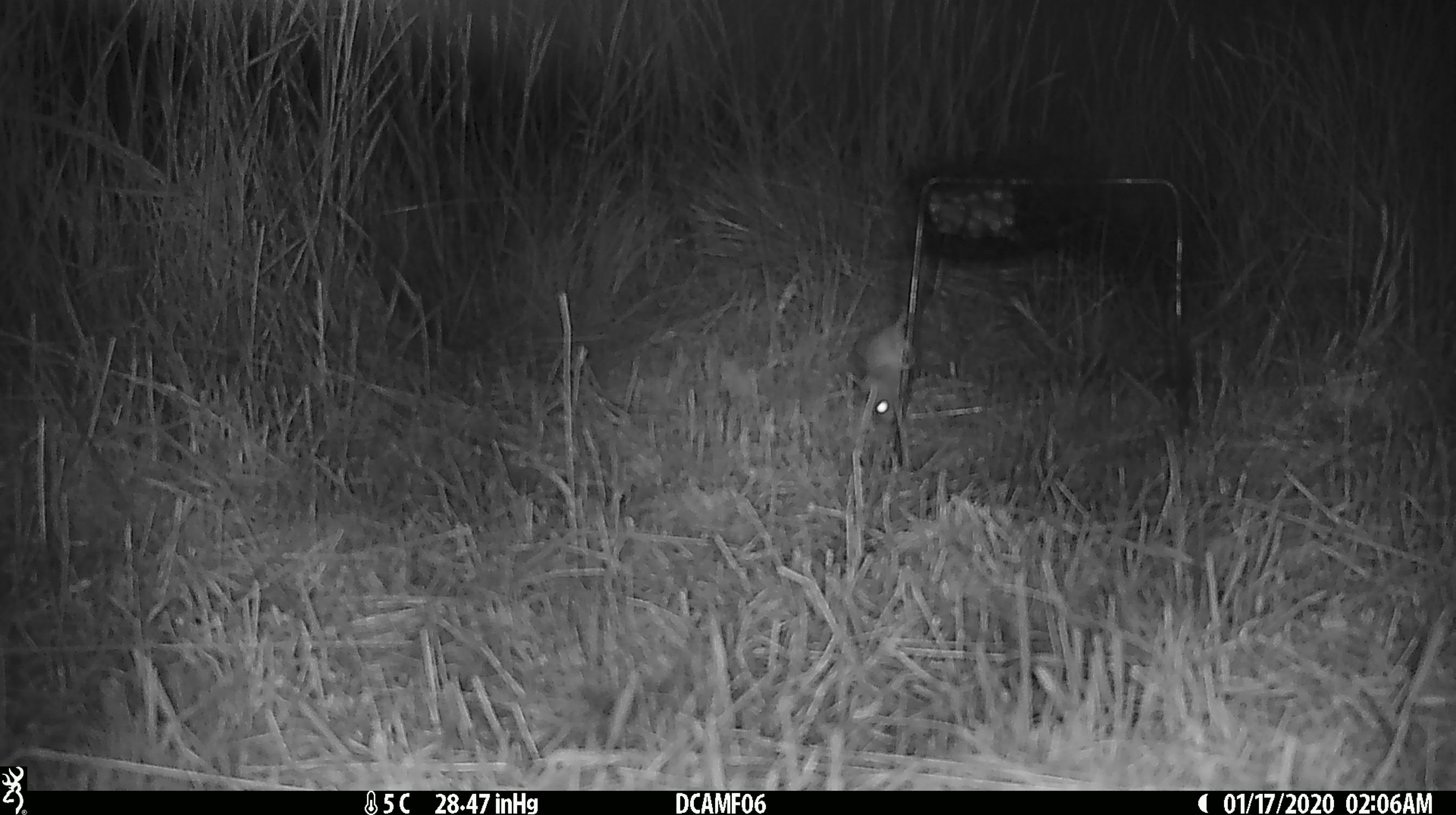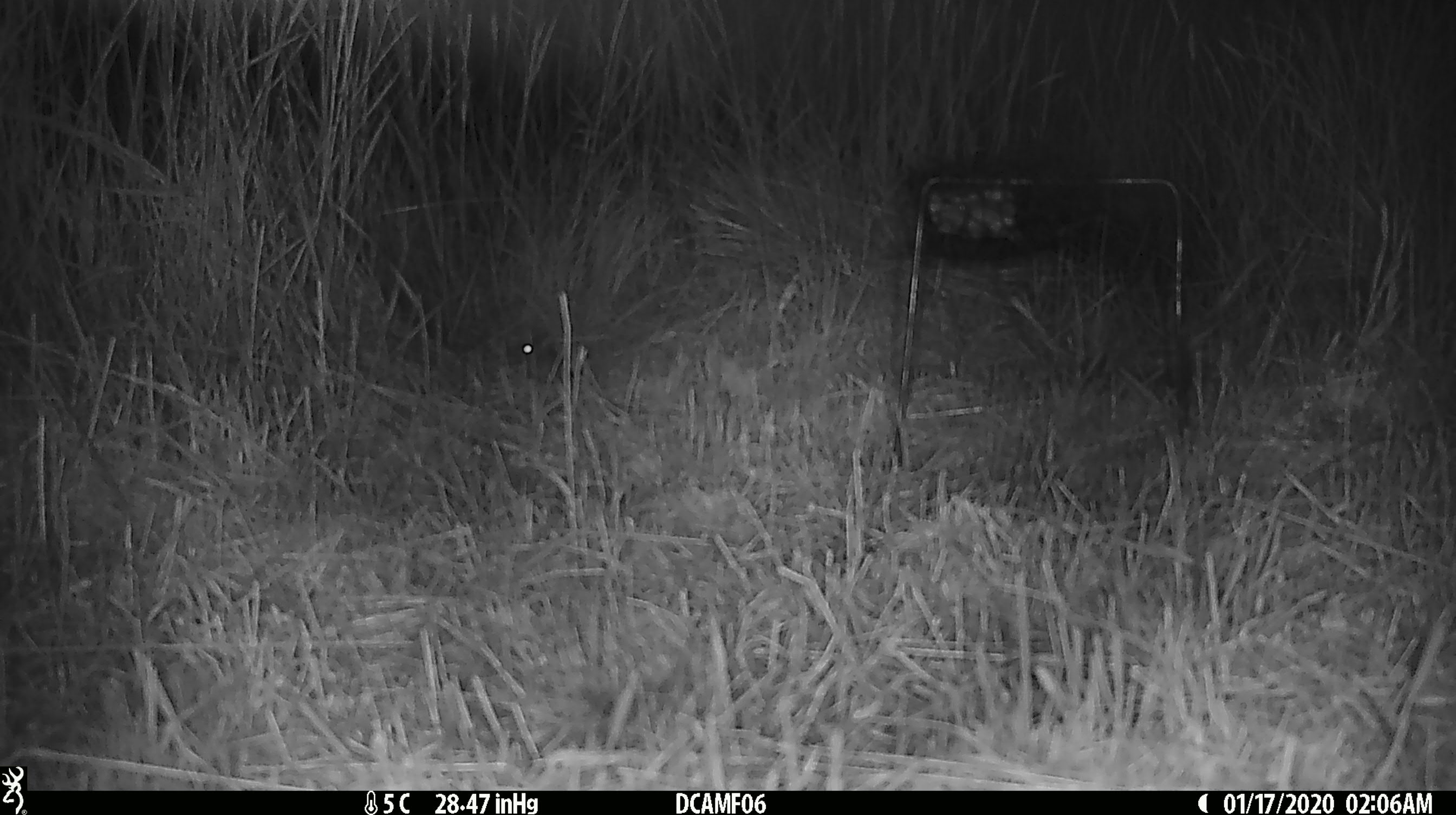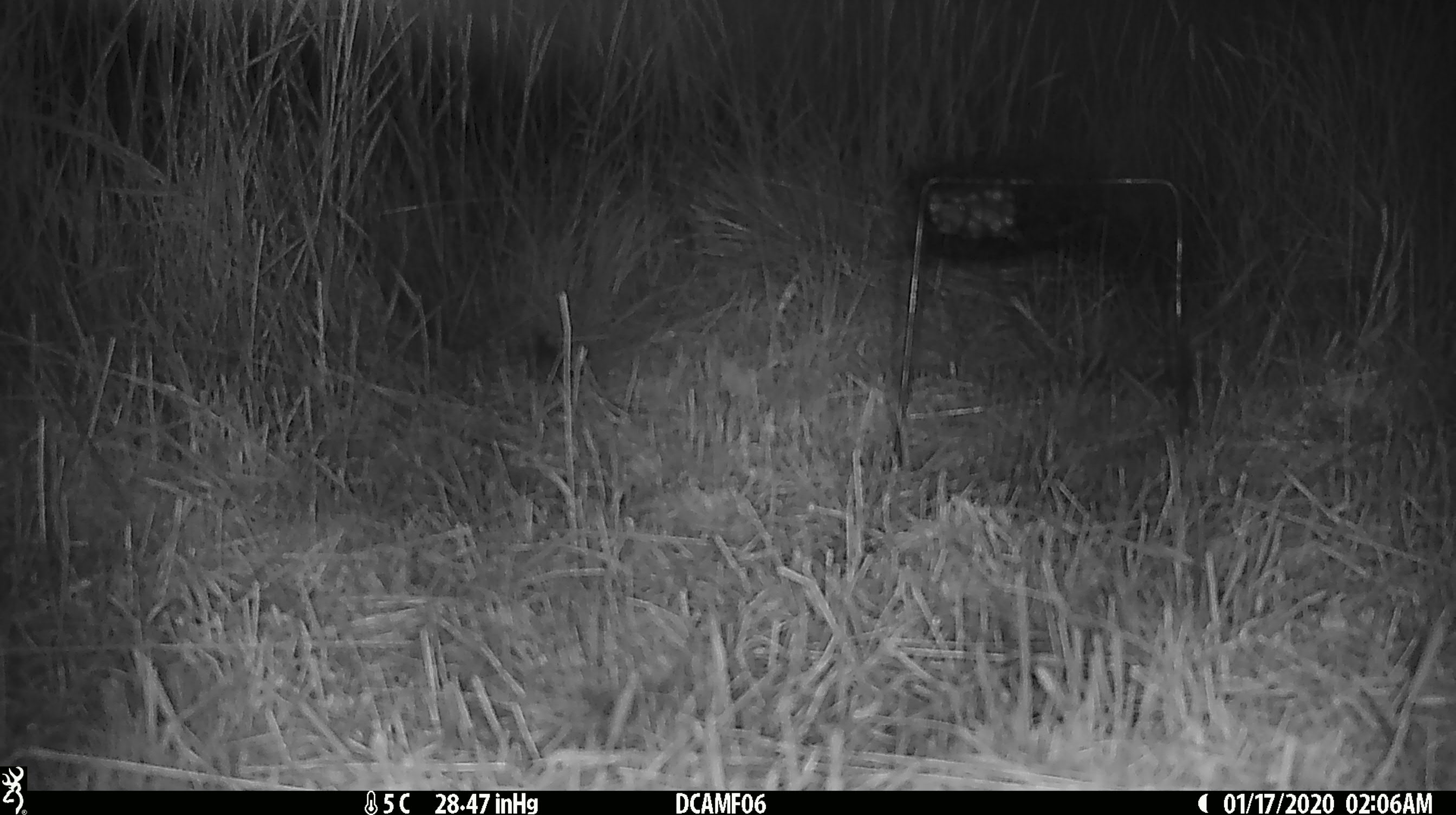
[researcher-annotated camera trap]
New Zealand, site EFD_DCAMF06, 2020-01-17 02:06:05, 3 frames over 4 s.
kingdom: Animalia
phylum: Chordata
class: Mammalia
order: Rodentia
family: Muridae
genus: Mus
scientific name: Mus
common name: mouse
Mouse (Mus).